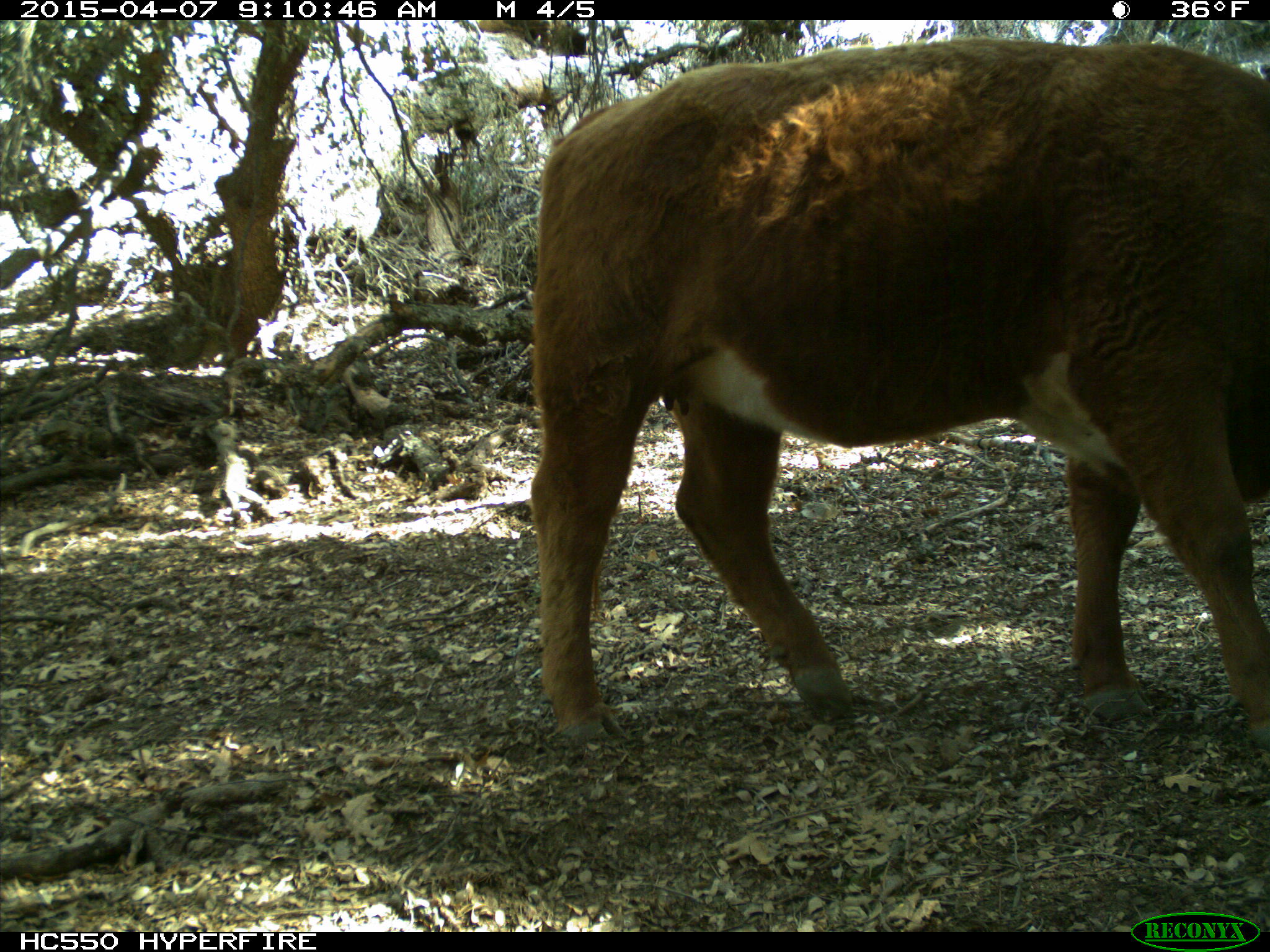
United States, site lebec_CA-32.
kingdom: Animalia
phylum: Chordata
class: Mammalia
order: Artiodactyla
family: Bovidae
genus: Bos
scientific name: Bos taurus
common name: domestic cow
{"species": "Bos taurus (domestic cow)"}